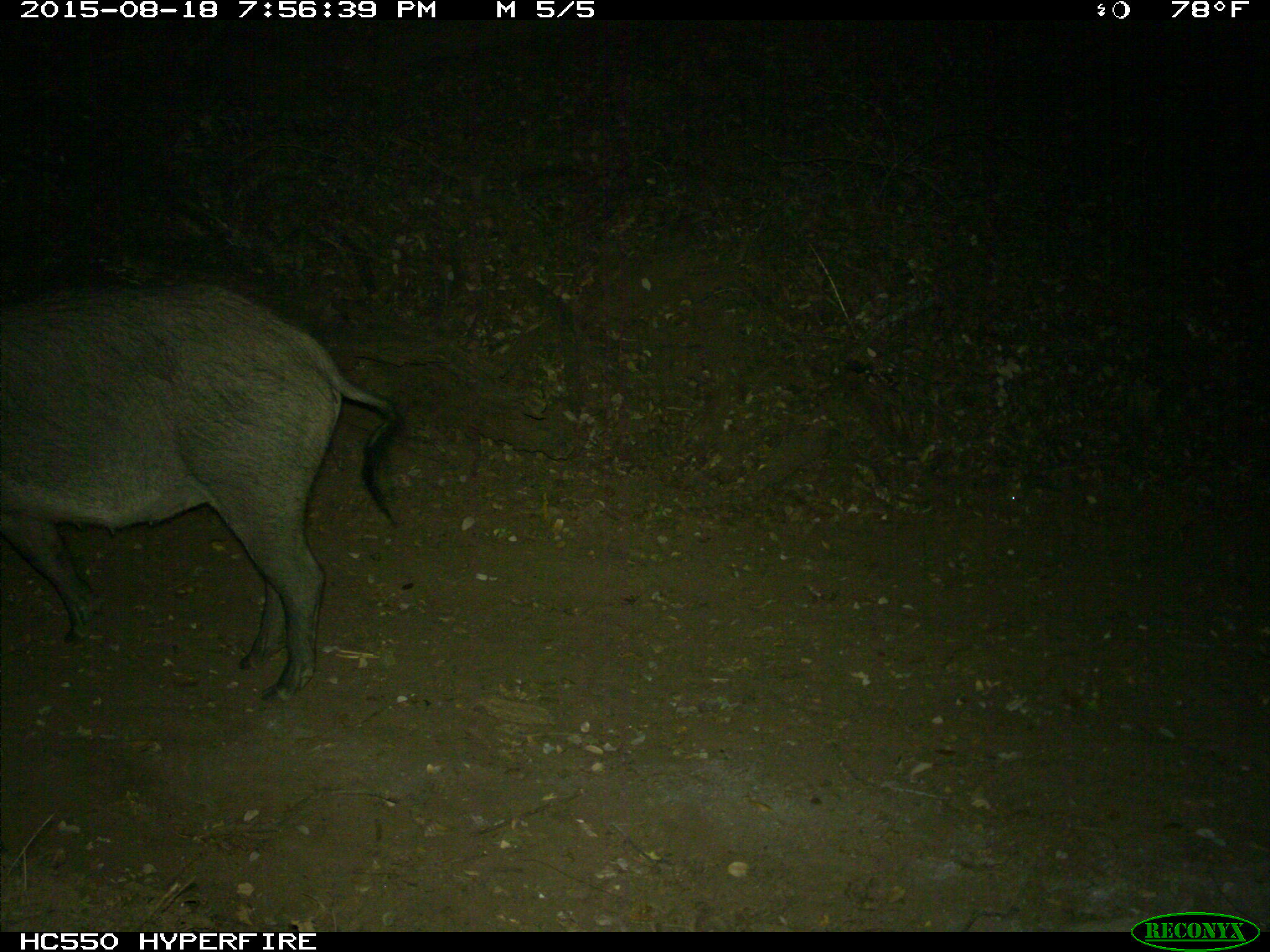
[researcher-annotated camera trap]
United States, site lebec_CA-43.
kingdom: Animalia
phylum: Chordata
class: Mammalia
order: Artiodactyla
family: Suidae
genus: Sus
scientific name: Sus scrofa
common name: wild boar